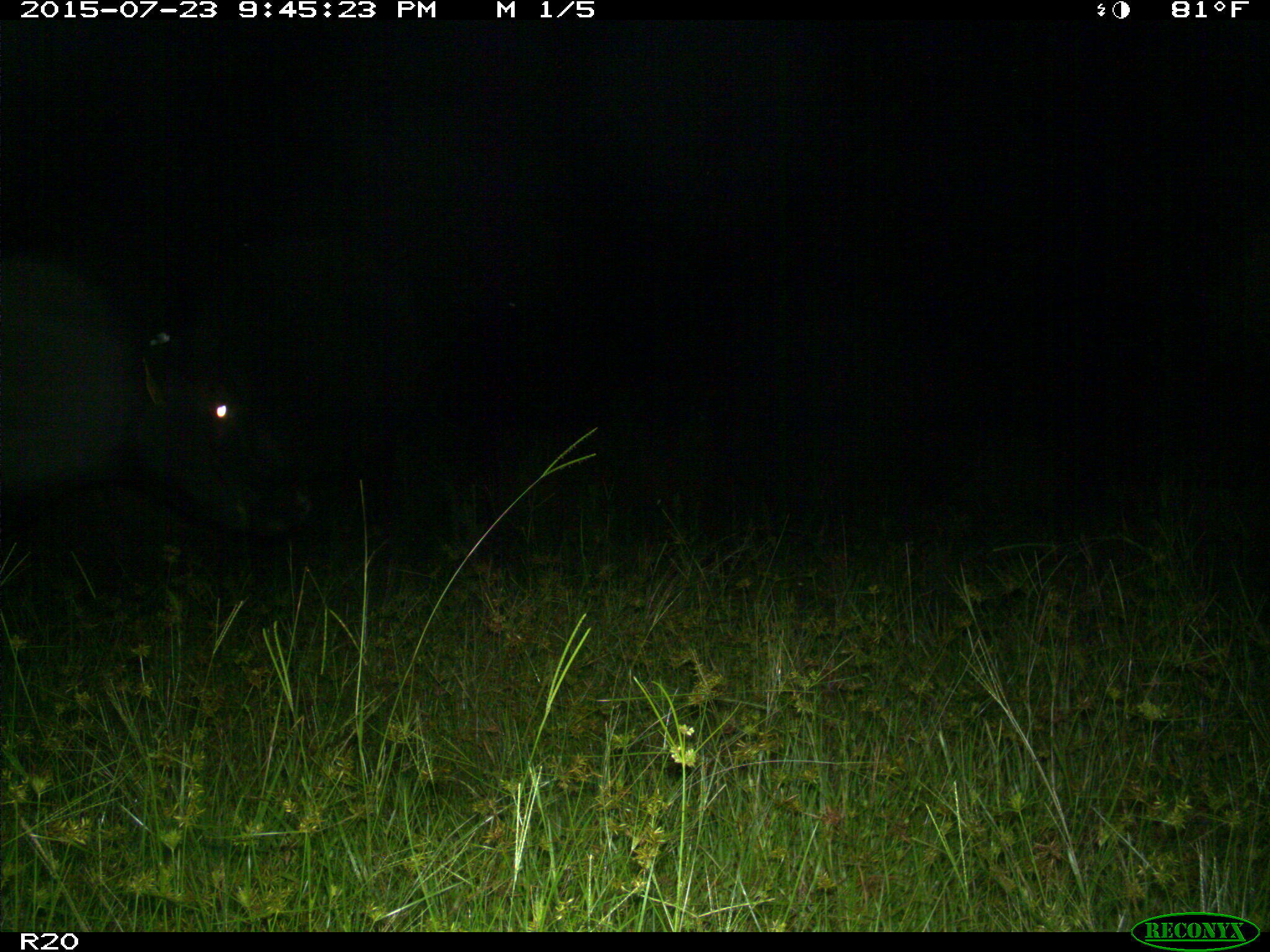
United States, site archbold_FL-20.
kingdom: Animalia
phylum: Chordata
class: Mammalia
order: Artiodactyla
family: Bovidae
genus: Bos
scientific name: Bos taurus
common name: domestic cow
Bos taurus (domestic cow).